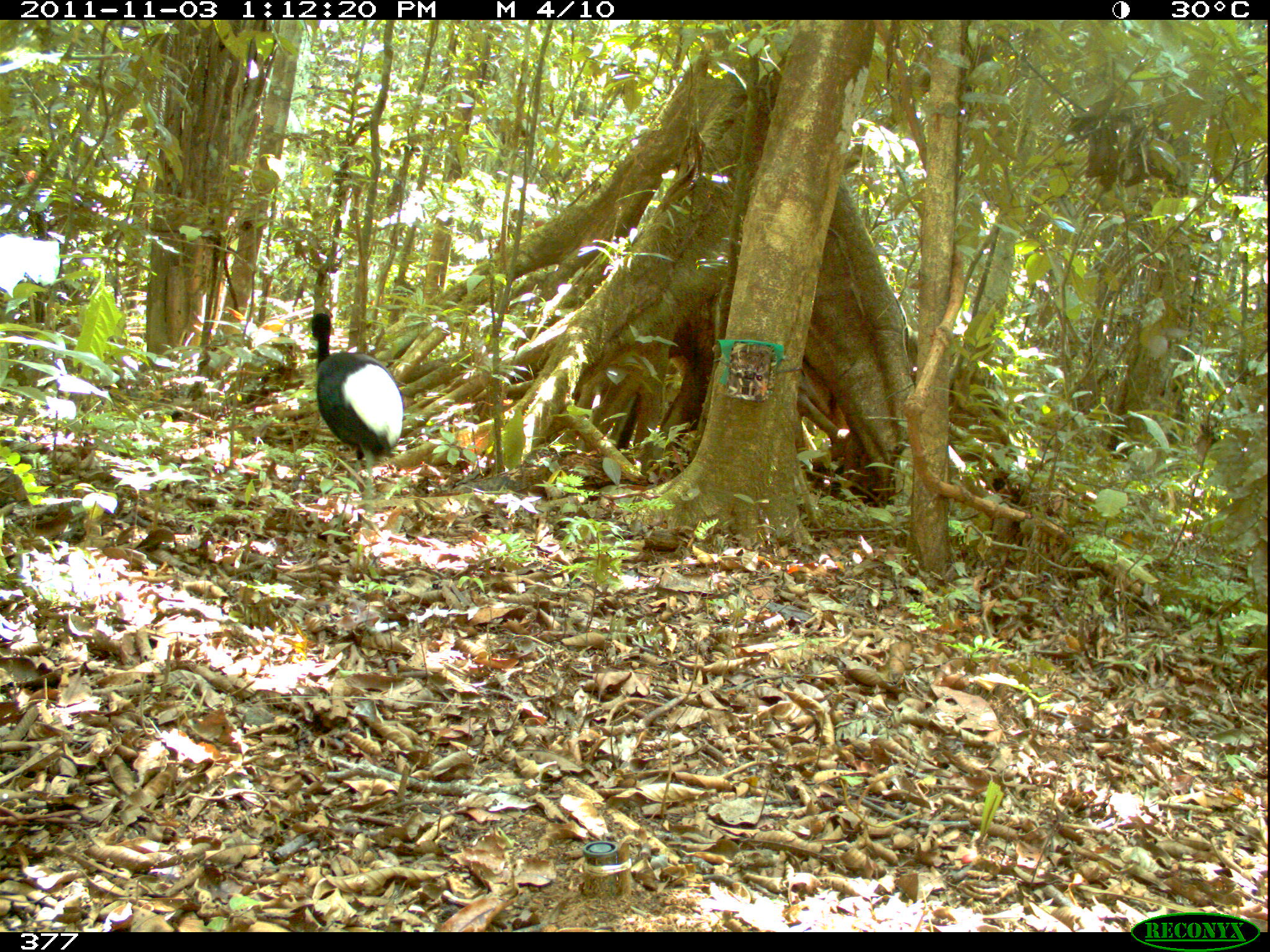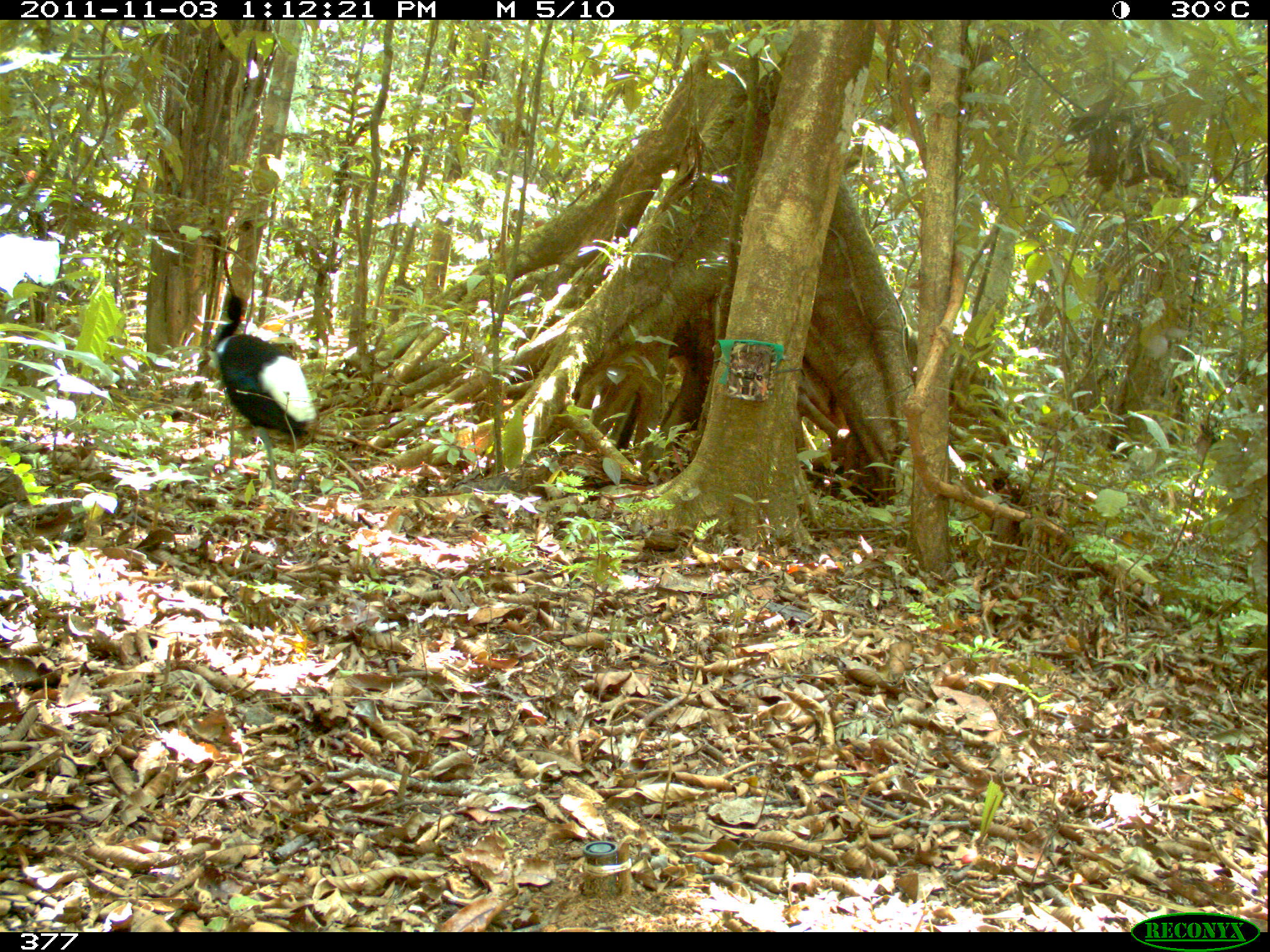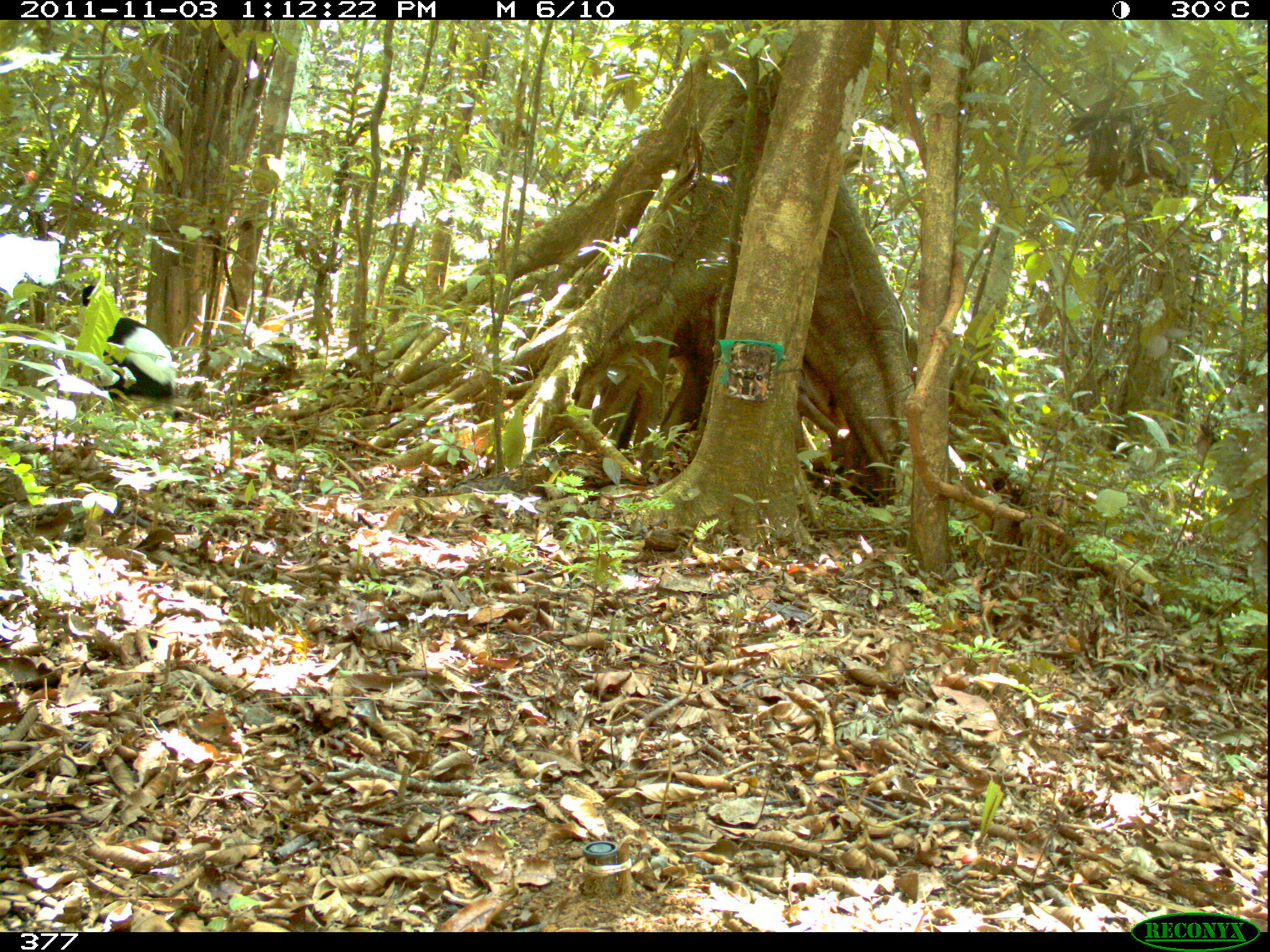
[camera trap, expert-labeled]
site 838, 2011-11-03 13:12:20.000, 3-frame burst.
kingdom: Animalia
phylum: Chordata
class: Aves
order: Gruiformes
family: Psophiidae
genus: Psophia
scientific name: Psophia leucoptera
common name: pale-winged trumpeter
Psophia leucoptera (pale-winged trumpeter).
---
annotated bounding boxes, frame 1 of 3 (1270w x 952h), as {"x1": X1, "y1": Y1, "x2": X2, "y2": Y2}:
psophia leucoptera: {"x1": 309, "y1": 312, "x2": 404, "y2": 531}